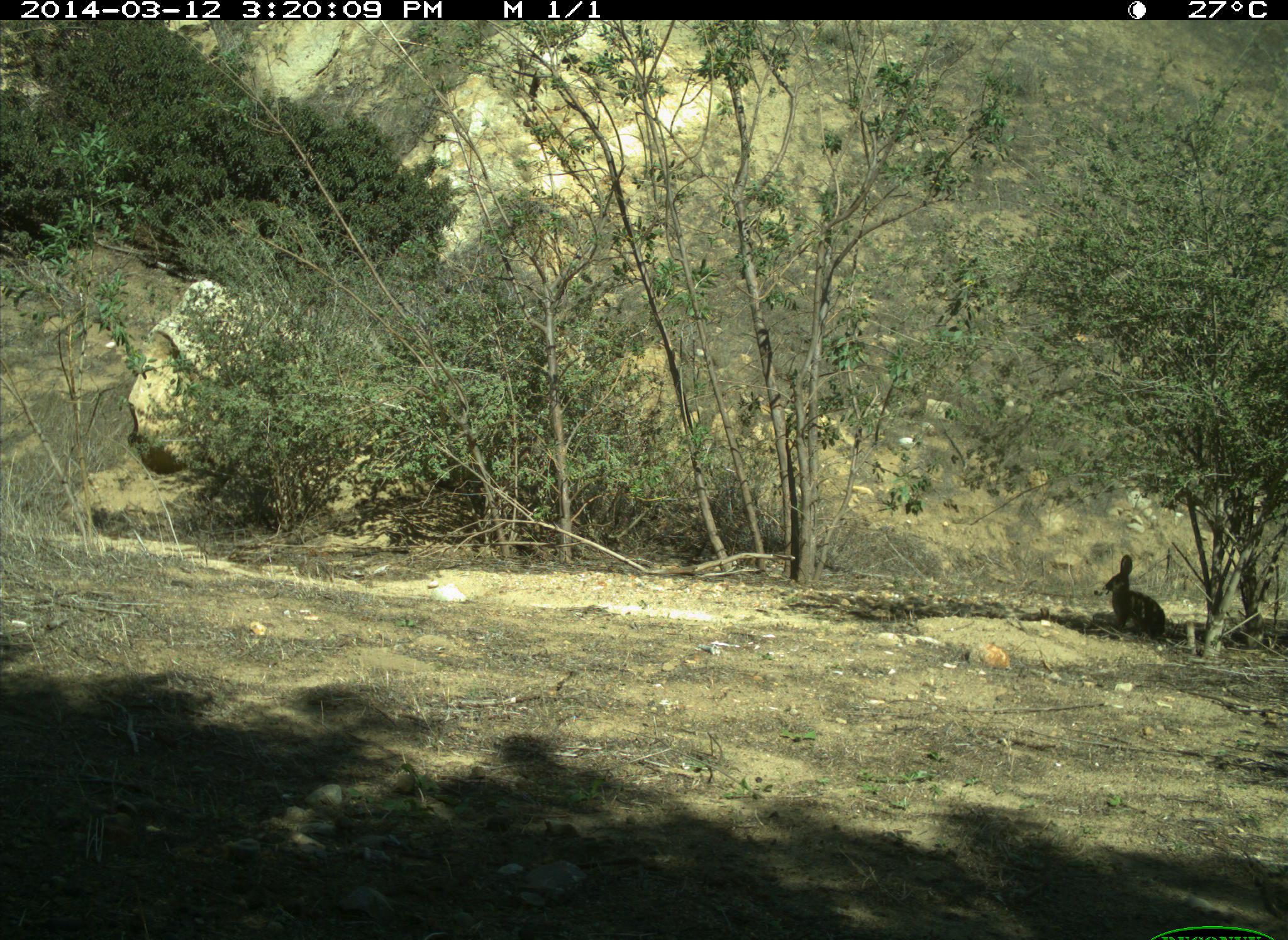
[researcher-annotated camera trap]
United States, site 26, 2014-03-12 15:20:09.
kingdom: Animalia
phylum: Chordata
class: Mammalia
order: Lagomorpha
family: Leporidae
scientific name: Leporidae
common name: rabbits and hares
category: rabbit